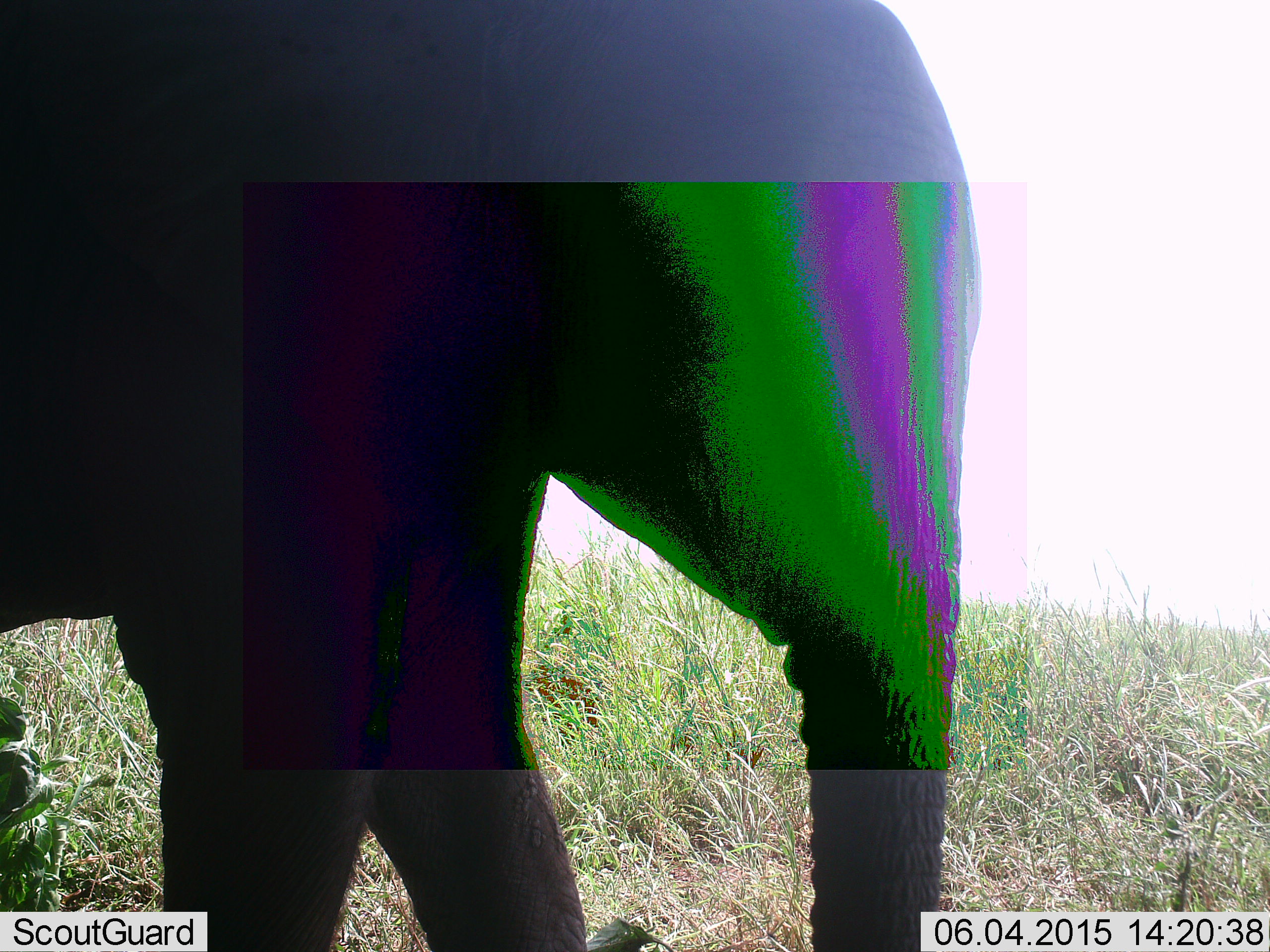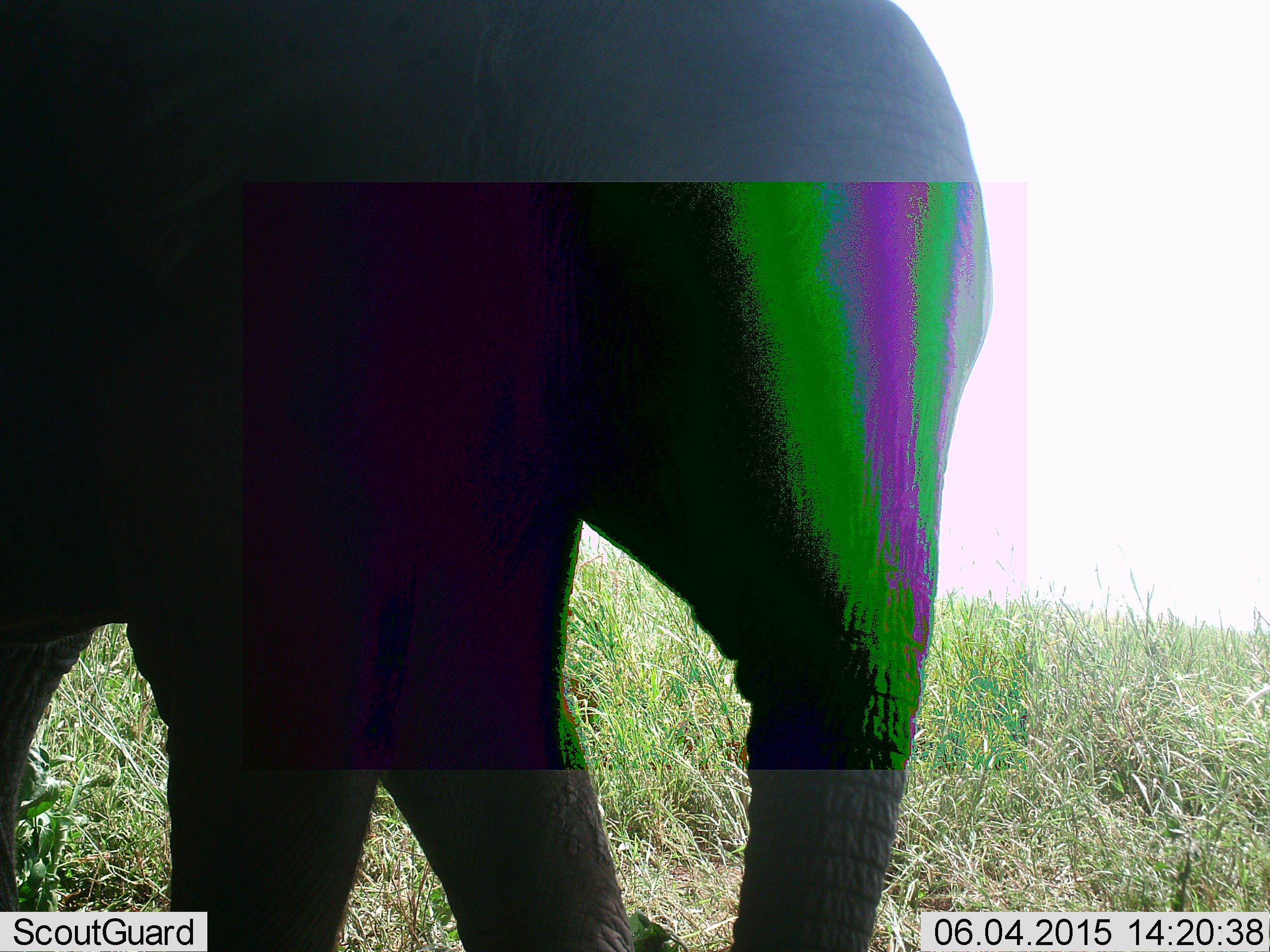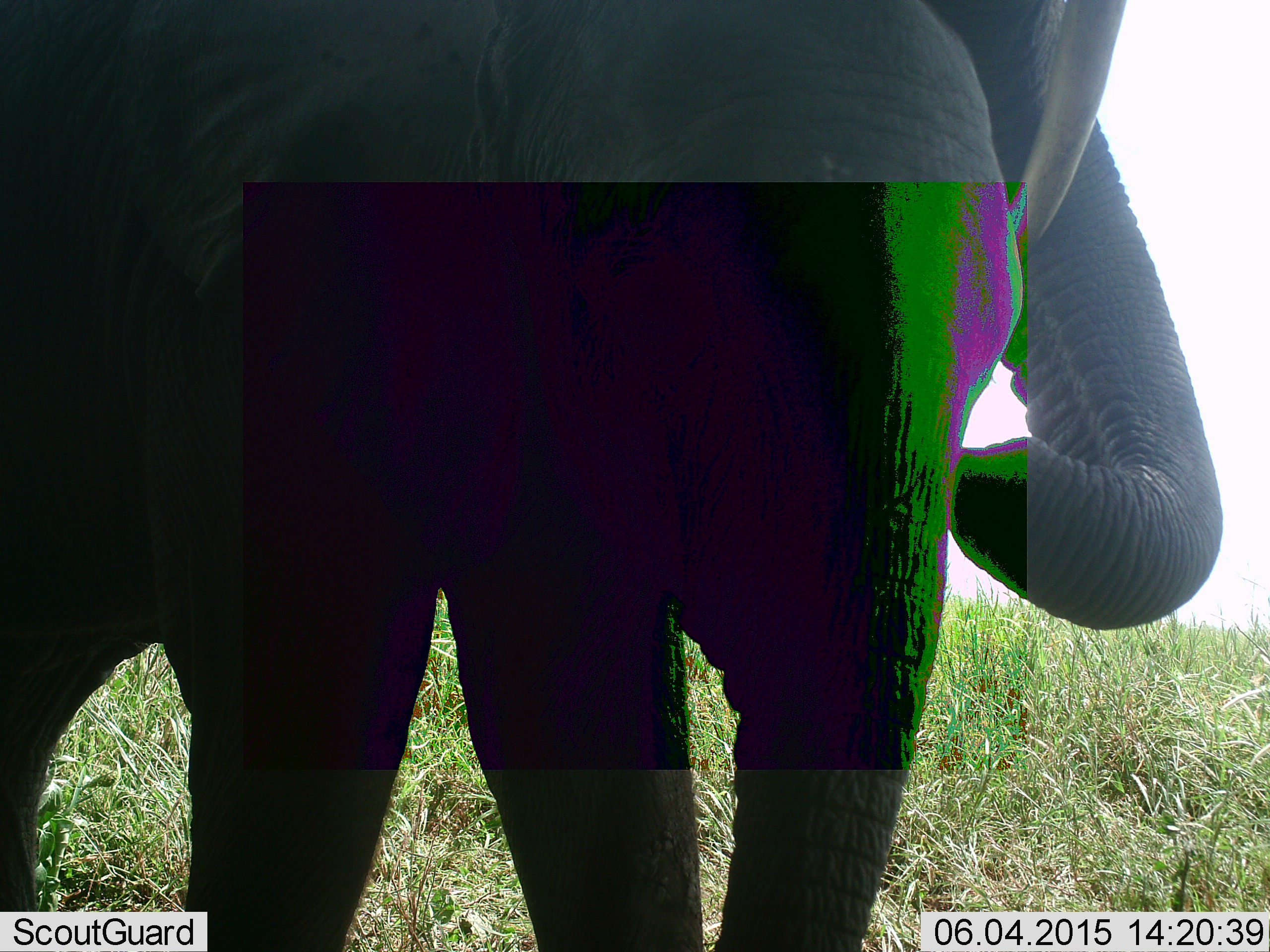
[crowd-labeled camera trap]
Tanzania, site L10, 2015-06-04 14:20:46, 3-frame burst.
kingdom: Animalia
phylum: Chordata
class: Mammalia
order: Proboscidea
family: Elephantidae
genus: Loxodonta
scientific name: Loxodonta africana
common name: african bush elephant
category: elephant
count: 1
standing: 60%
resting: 0%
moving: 30%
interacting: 0%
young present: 20%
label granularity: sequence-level